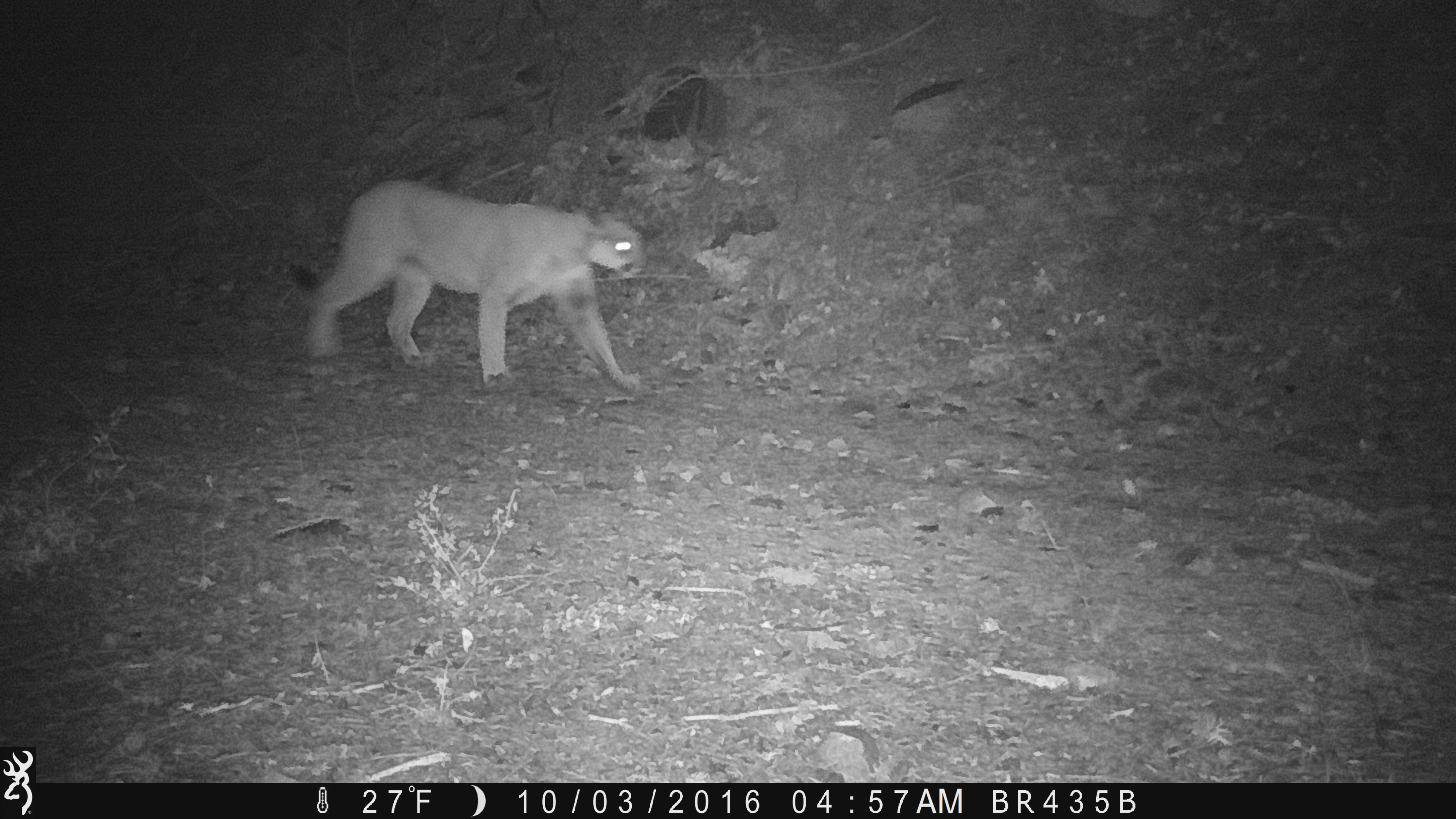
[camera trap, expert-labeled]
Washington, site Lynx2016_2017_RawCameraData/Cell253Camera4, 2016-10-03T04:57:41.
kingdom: Animalia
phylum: Chordata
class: Mammalia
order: Carnivora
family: Felidae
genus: Puma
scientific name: Puma concolor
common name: mountain lion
Puma concolor (mountain lion). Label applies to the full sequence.